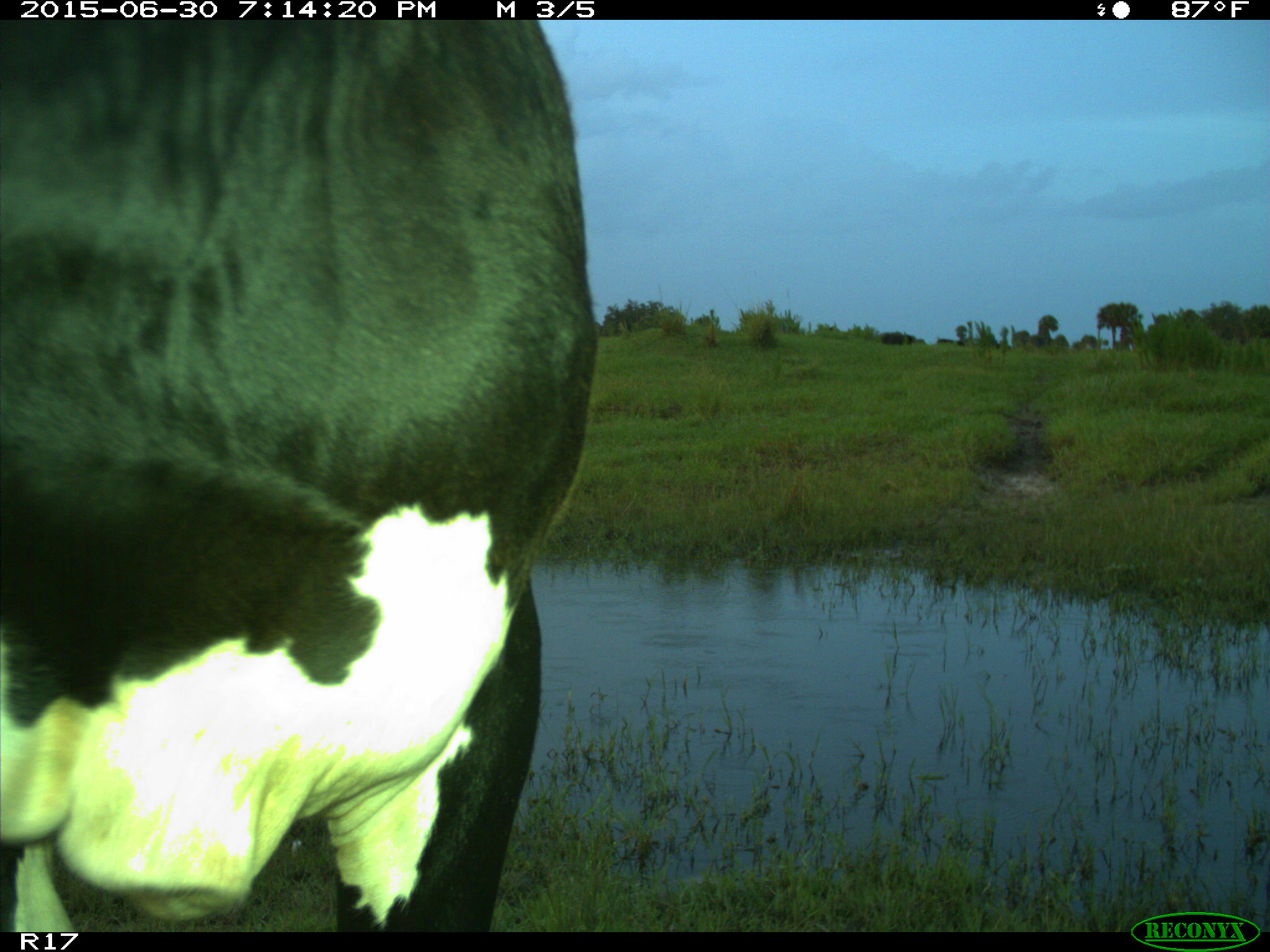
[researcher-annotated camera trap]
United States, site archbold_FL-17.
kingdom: Animalia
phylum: Chordata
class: Mammalia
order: Artiodactyla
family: Bovidae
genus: Bos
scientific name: Bos taurus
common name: domestic cow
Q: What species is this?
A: Bos taurus (domestic cow).